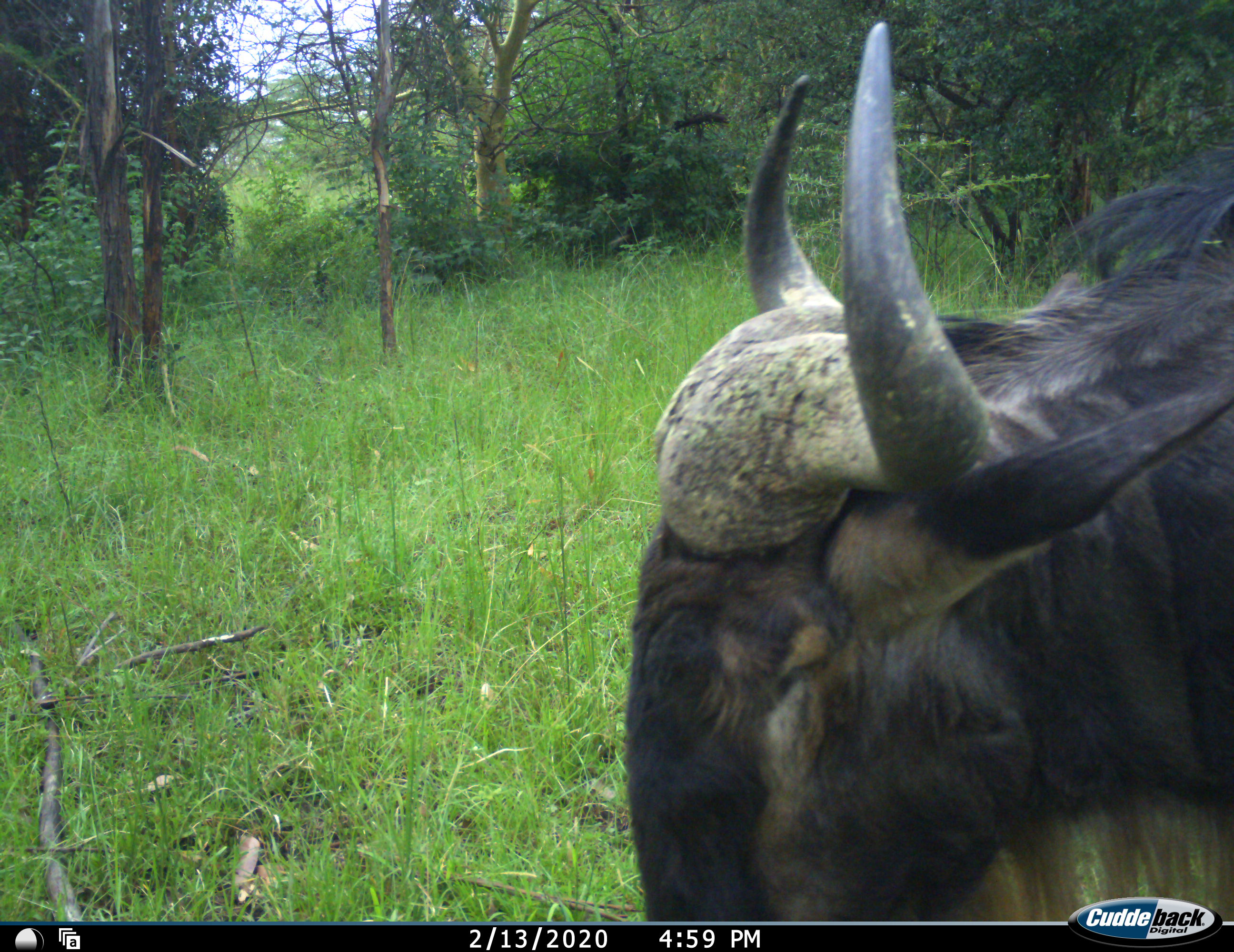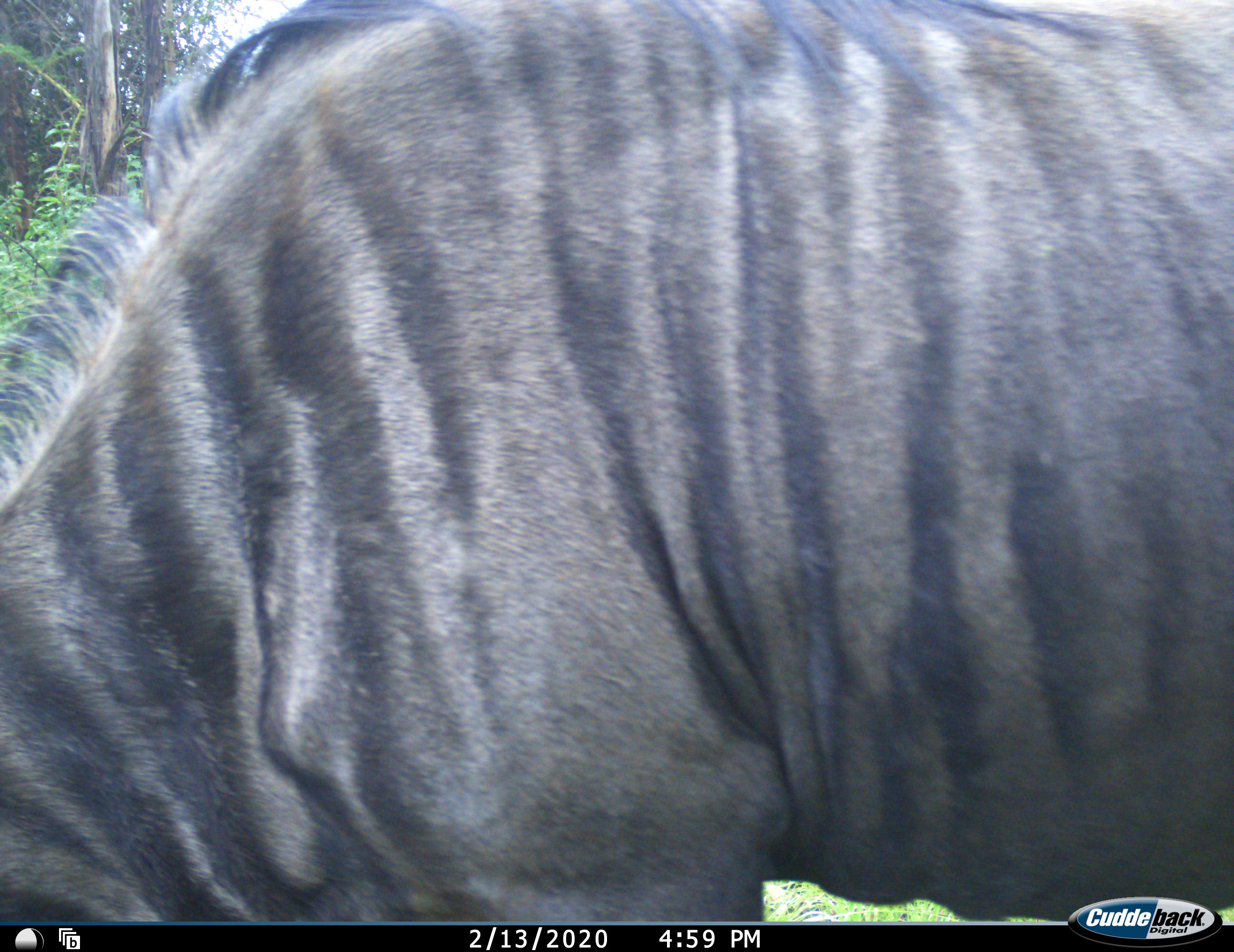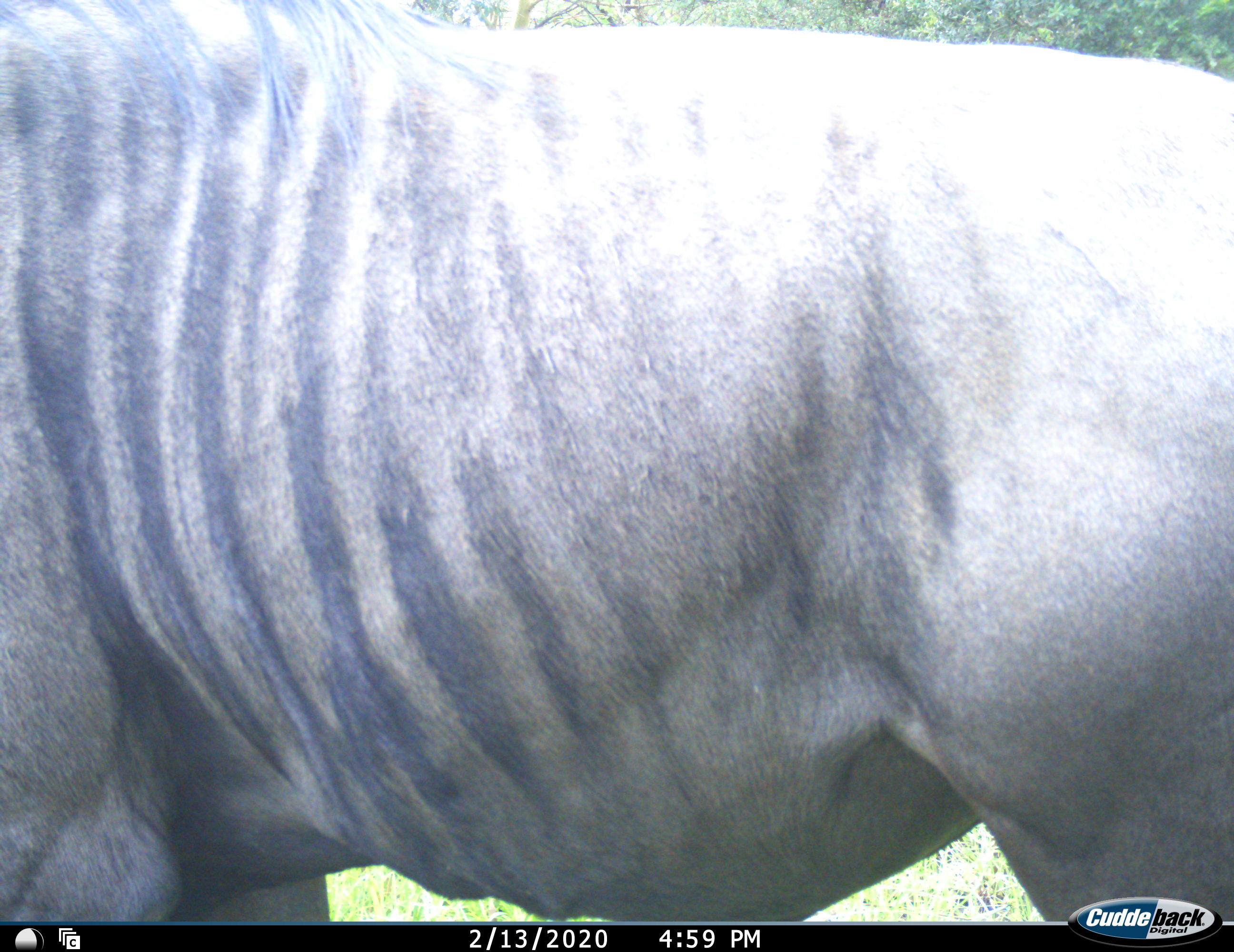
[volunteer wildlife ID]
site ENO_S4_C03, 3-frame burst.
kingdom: Animalia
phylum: Chordata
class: Mammalia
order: Artiodactyla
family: Bovidae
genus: Connochaetes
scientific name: Connochaetes taurinus taurinus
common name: blue wildebeest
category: wildebeestblue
Wildebeestblue (blue wildebeest) (Connochaetes taurinus taurinus), count 1. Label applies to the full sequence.